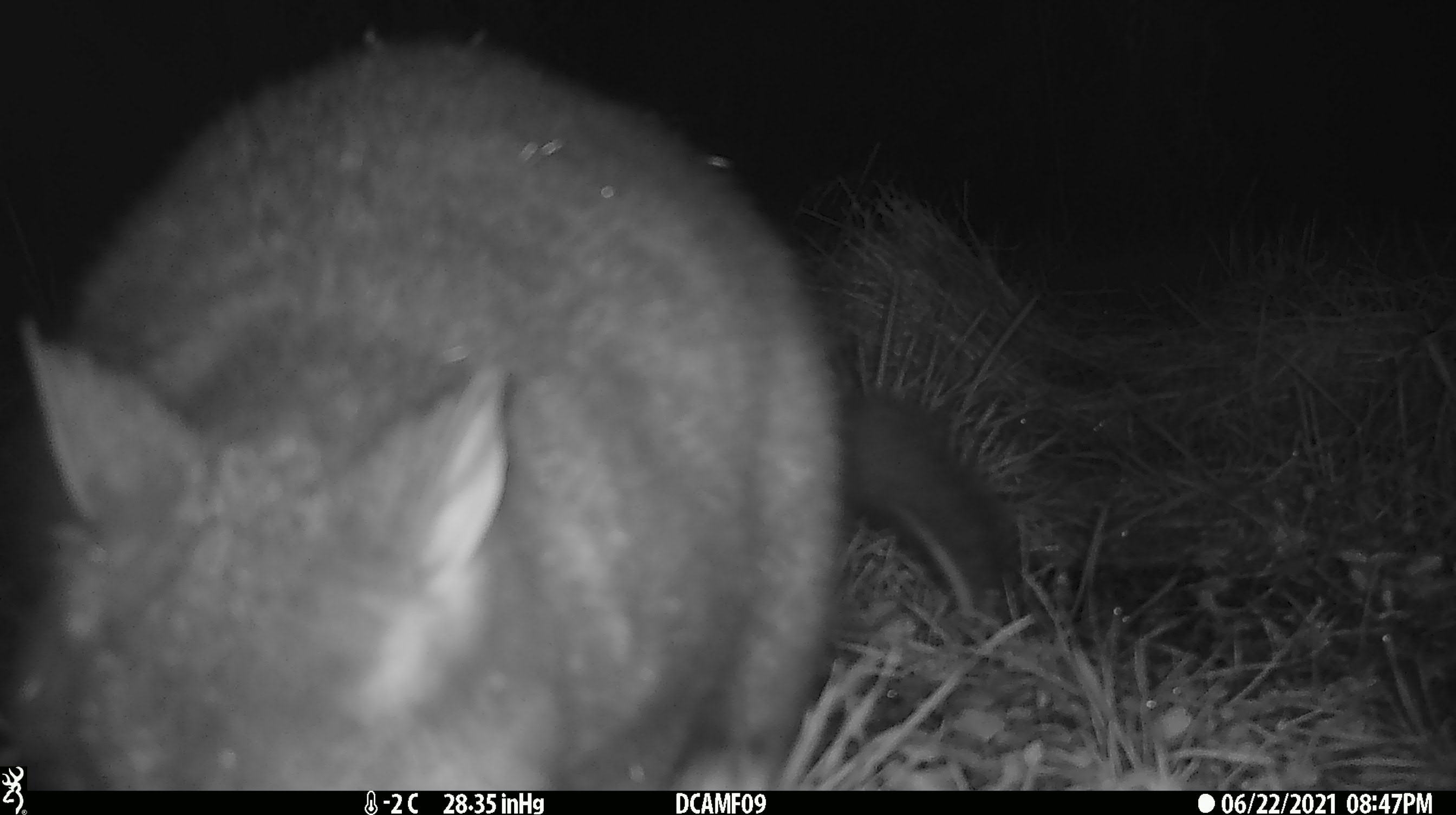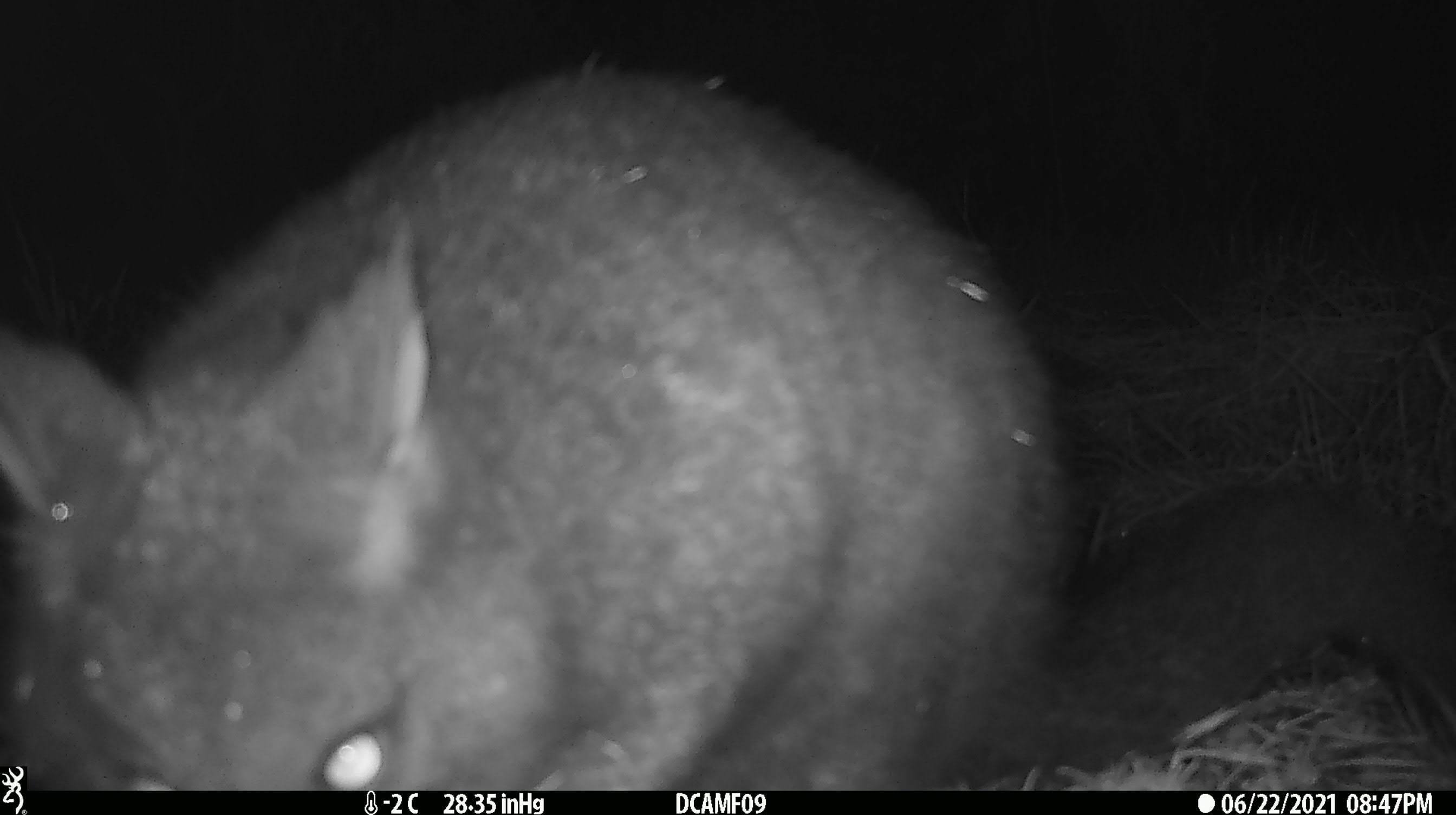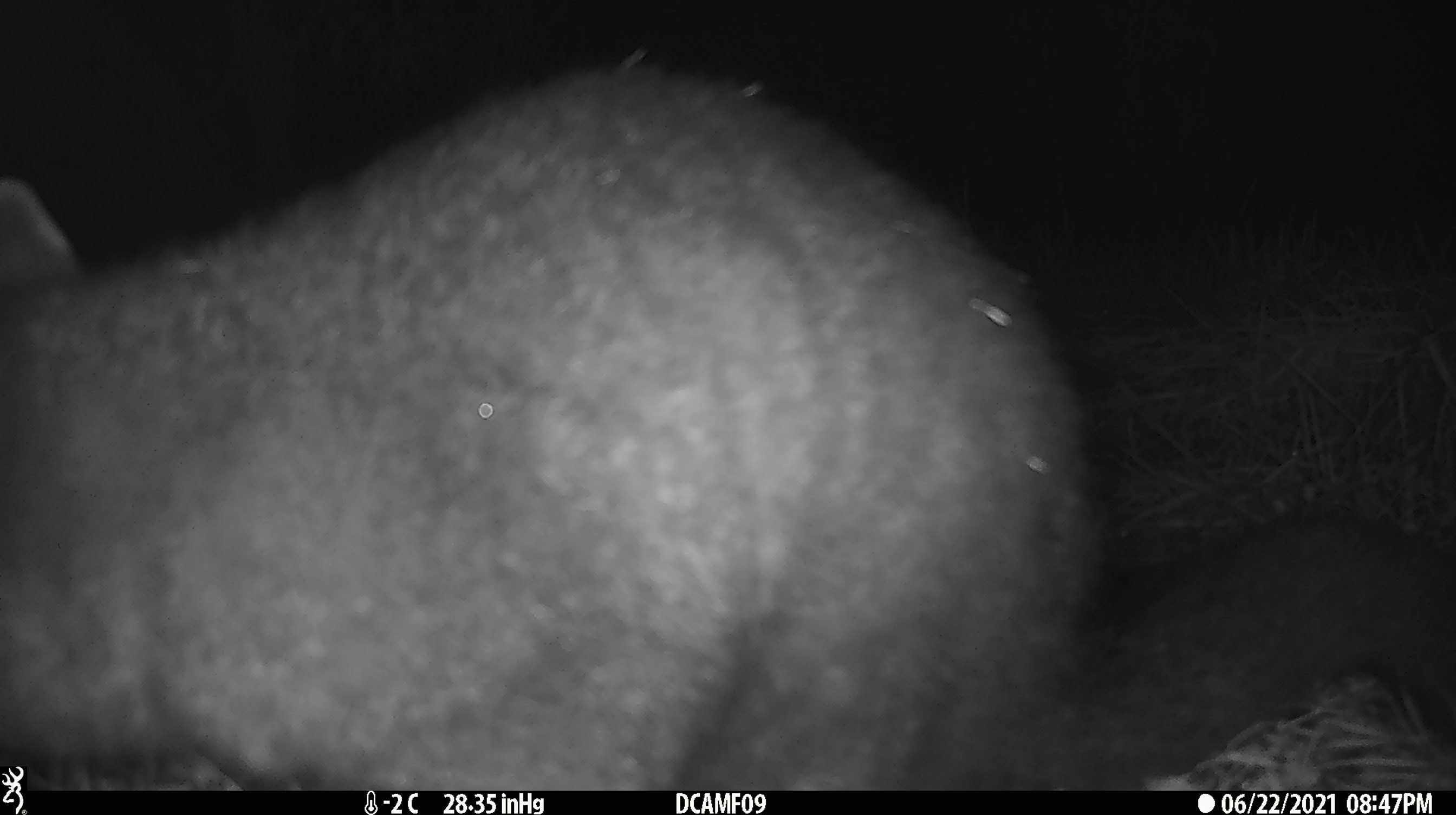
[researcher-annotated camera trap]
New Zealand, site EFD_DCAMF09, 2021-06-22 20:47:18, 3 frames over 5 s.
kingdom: Animalia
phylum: Chordata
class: Mammalia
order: Diprotodontia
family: Phalangeridae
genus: Trichosurus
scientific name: Trichosurus vulpecula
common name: common brushtail possum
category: possum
Possum (common brushtail possum) (Trichosurus vulpecula).